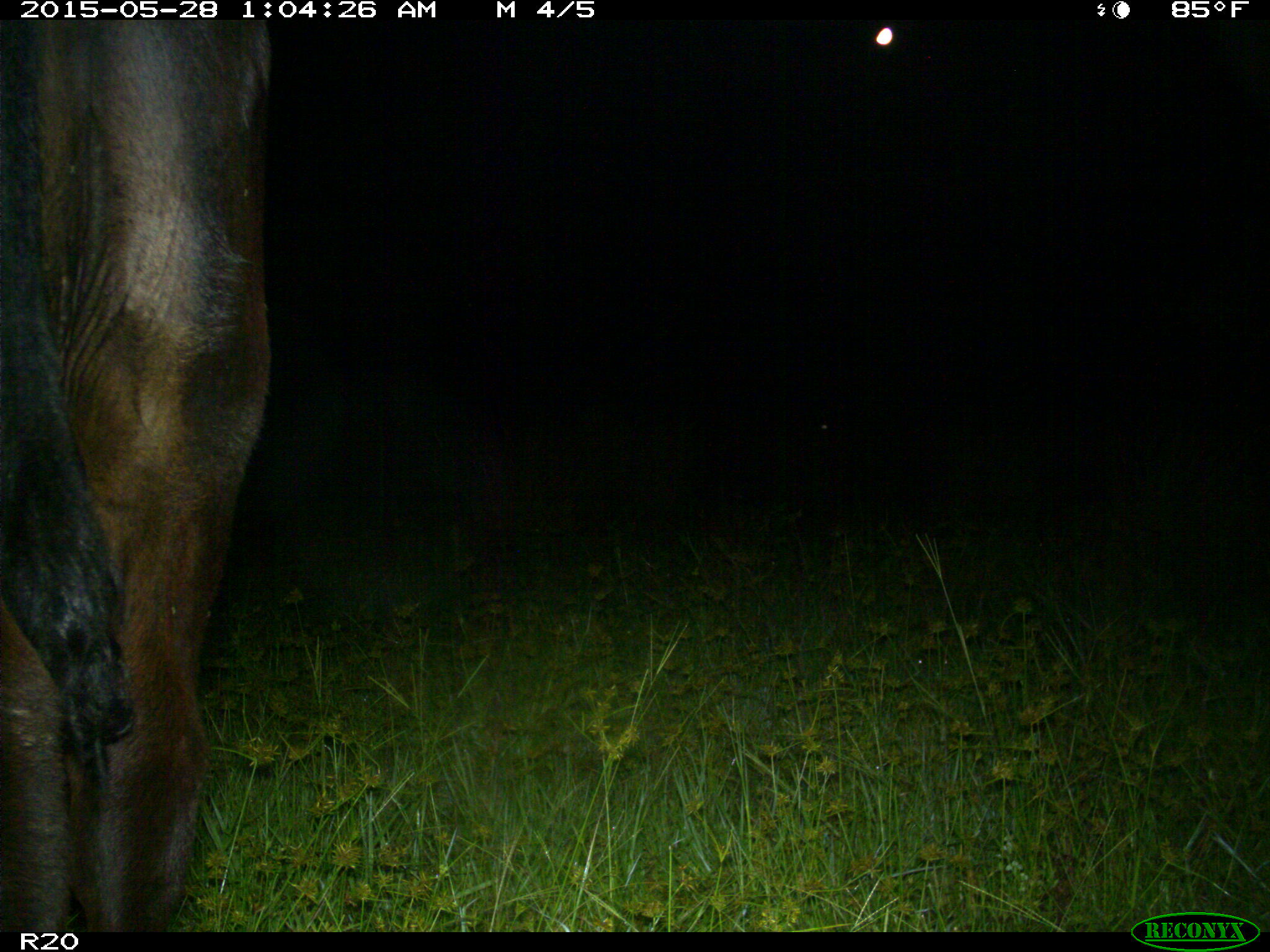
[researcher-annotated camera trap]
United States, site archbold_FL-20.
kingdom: Animalia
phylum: Chordata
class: Mammalia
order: Artiodactyla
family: Bovidae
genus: Bos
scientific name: Bos taurus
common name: domestic cow